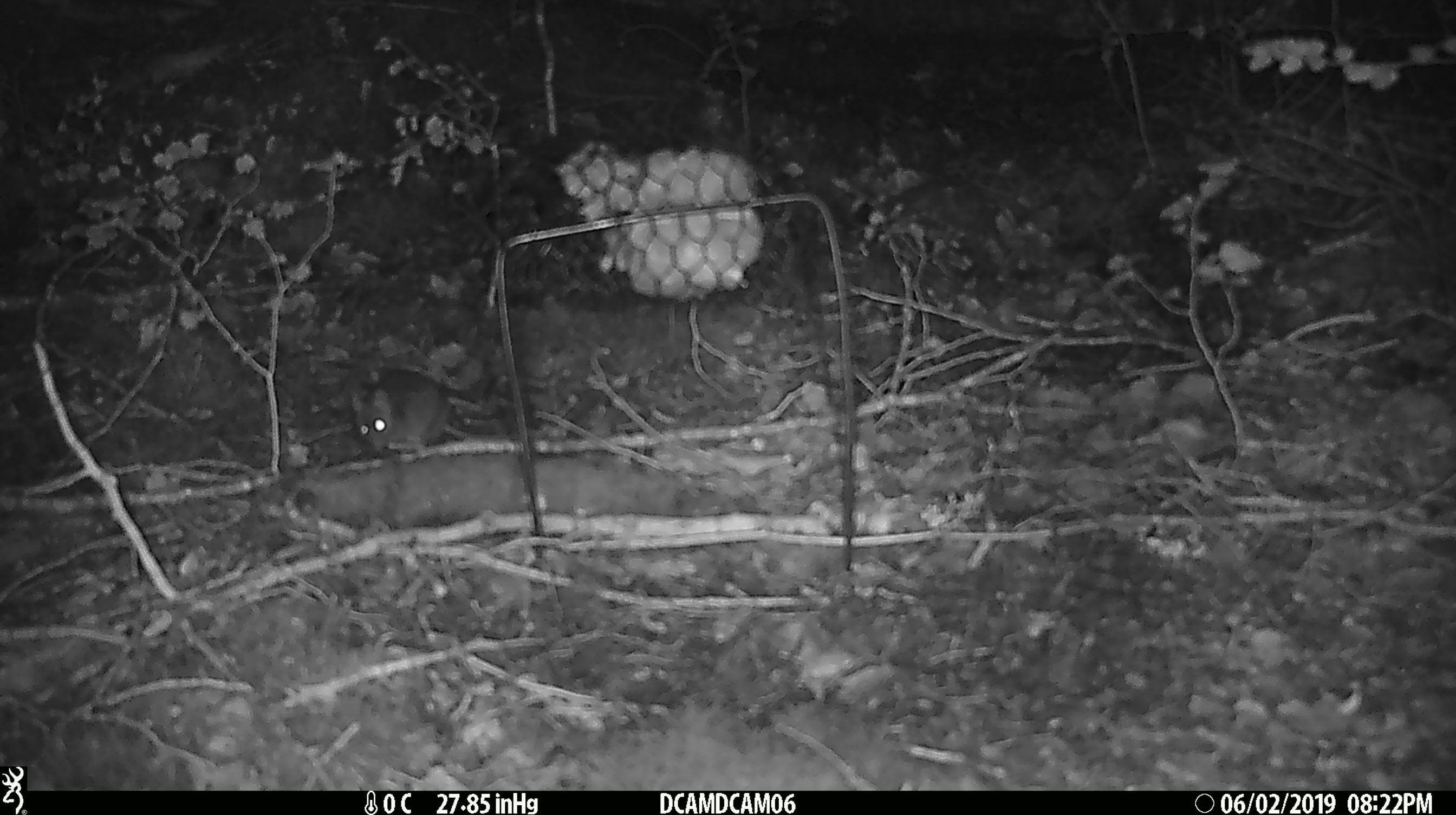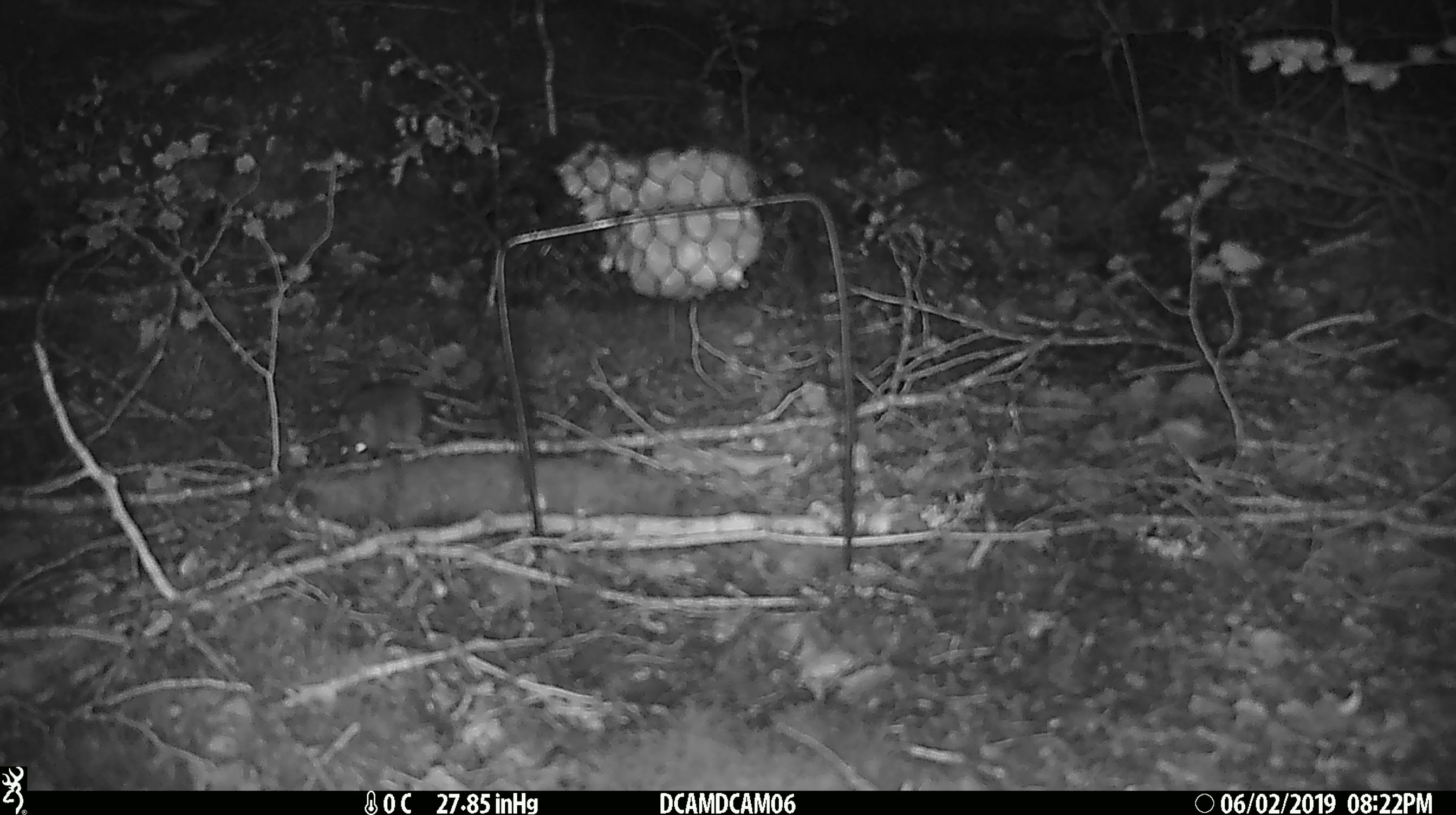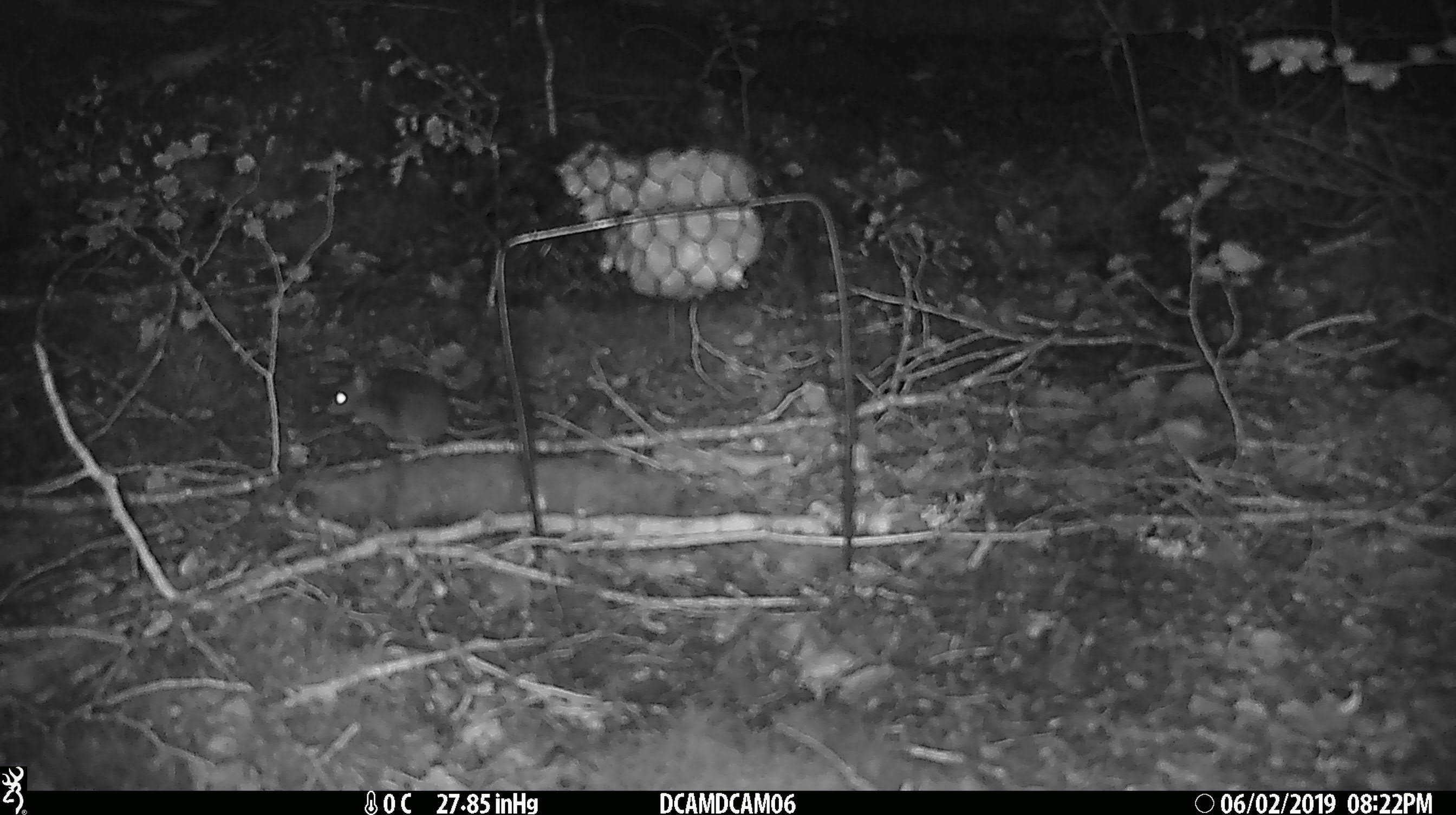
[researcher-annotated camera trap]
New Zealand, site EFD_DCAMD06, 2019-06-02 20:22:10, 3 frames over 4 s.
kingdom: Animalia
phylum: Chordata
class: Mammalia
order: Rodentia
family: Muridae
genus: Mus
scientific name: Mus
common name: mouse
Mouse (Mus).